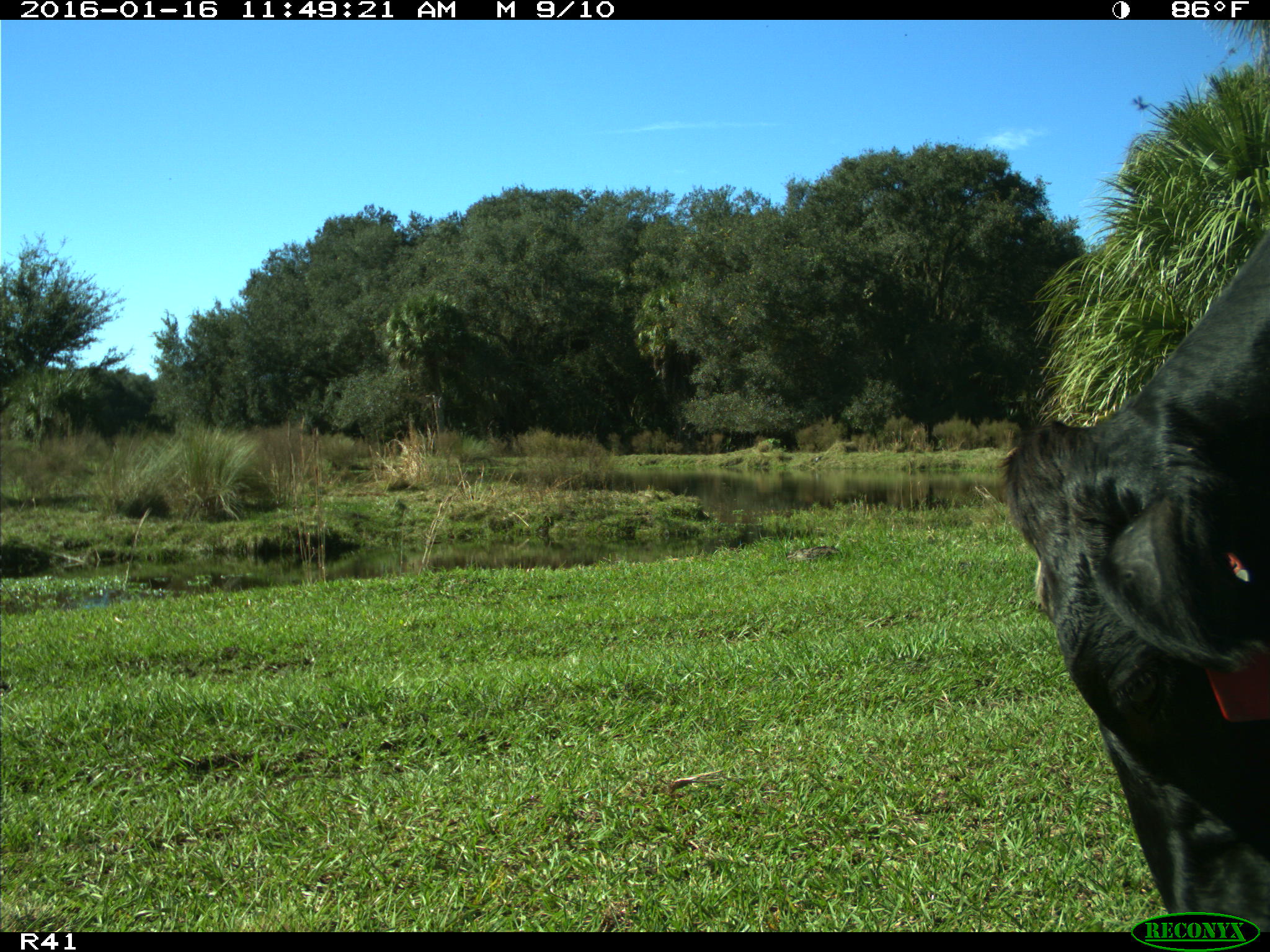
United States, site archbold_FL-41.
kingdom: Animalia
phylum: Chordata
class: Mammalia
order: Artiodactyla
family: Bovidae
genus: Bos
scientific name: Bos taurus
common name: domestic cow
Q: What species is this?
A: Bos taurus (domestic cow).